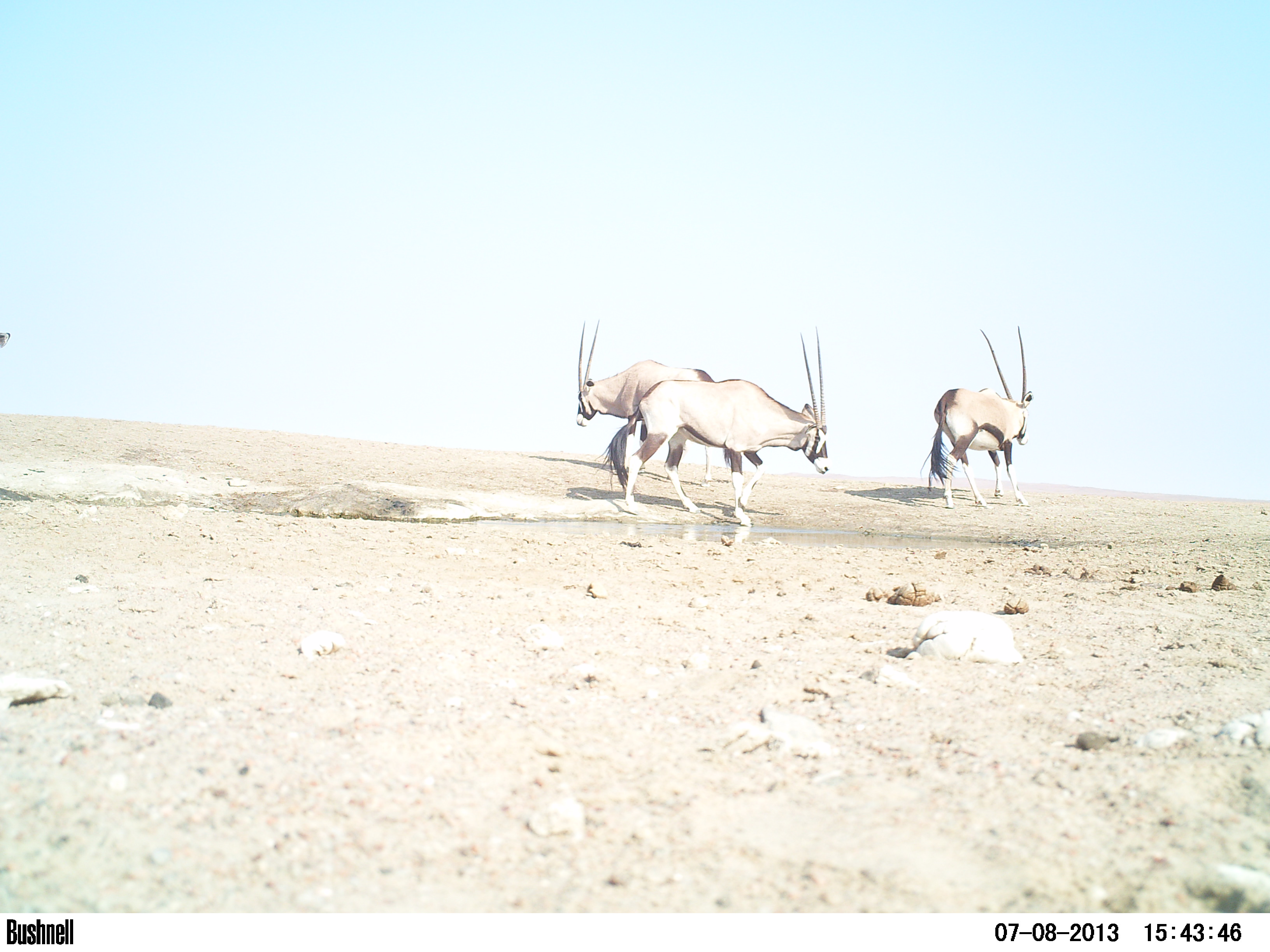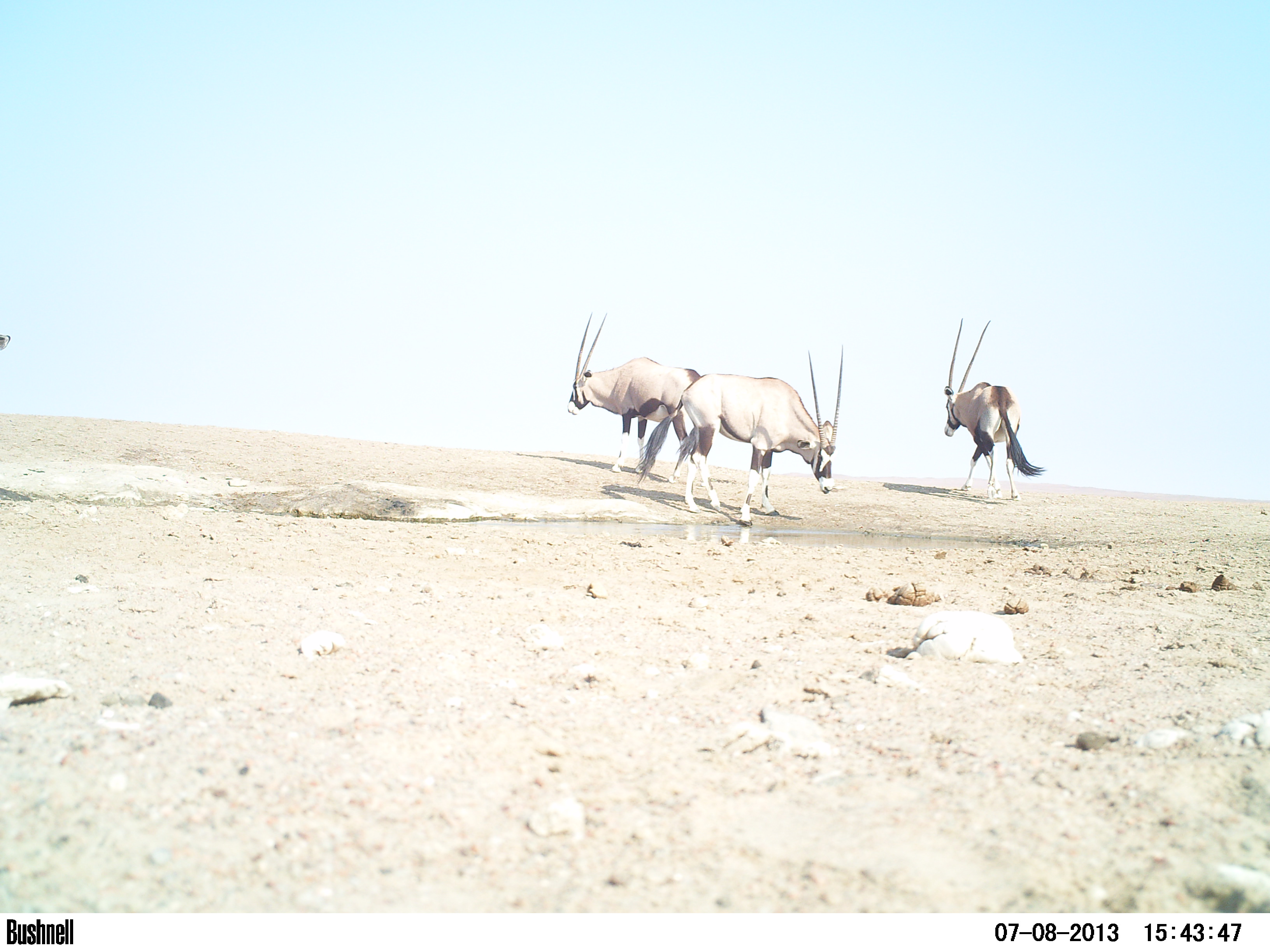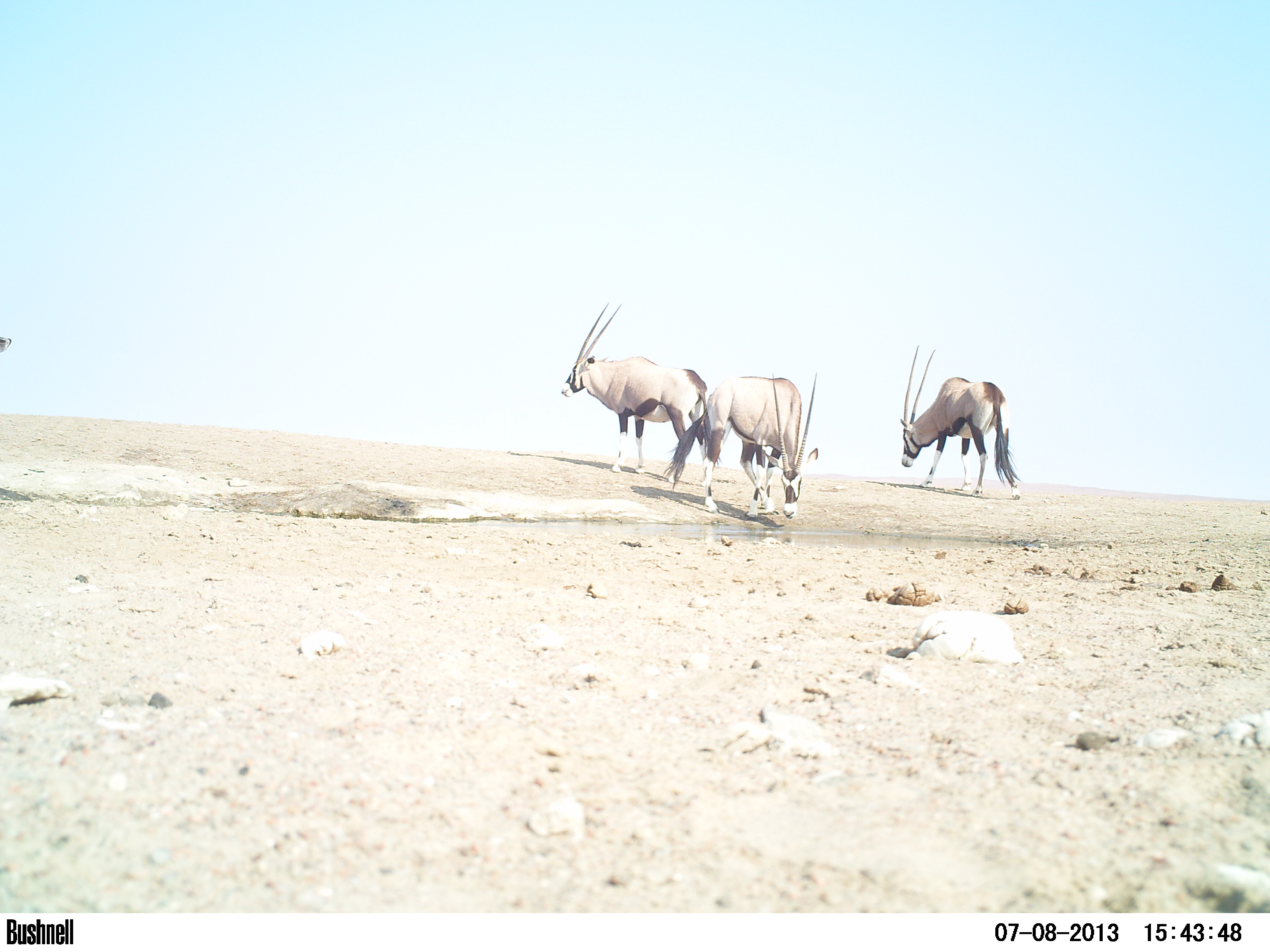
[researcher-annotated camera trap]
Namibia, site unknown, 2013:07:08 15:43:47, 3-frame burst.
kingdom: Animalia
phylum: Chordata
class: Mammalia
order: Artiodactyla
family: Bovidae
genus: Oryx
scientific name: Oryx gazella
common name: gemsbok